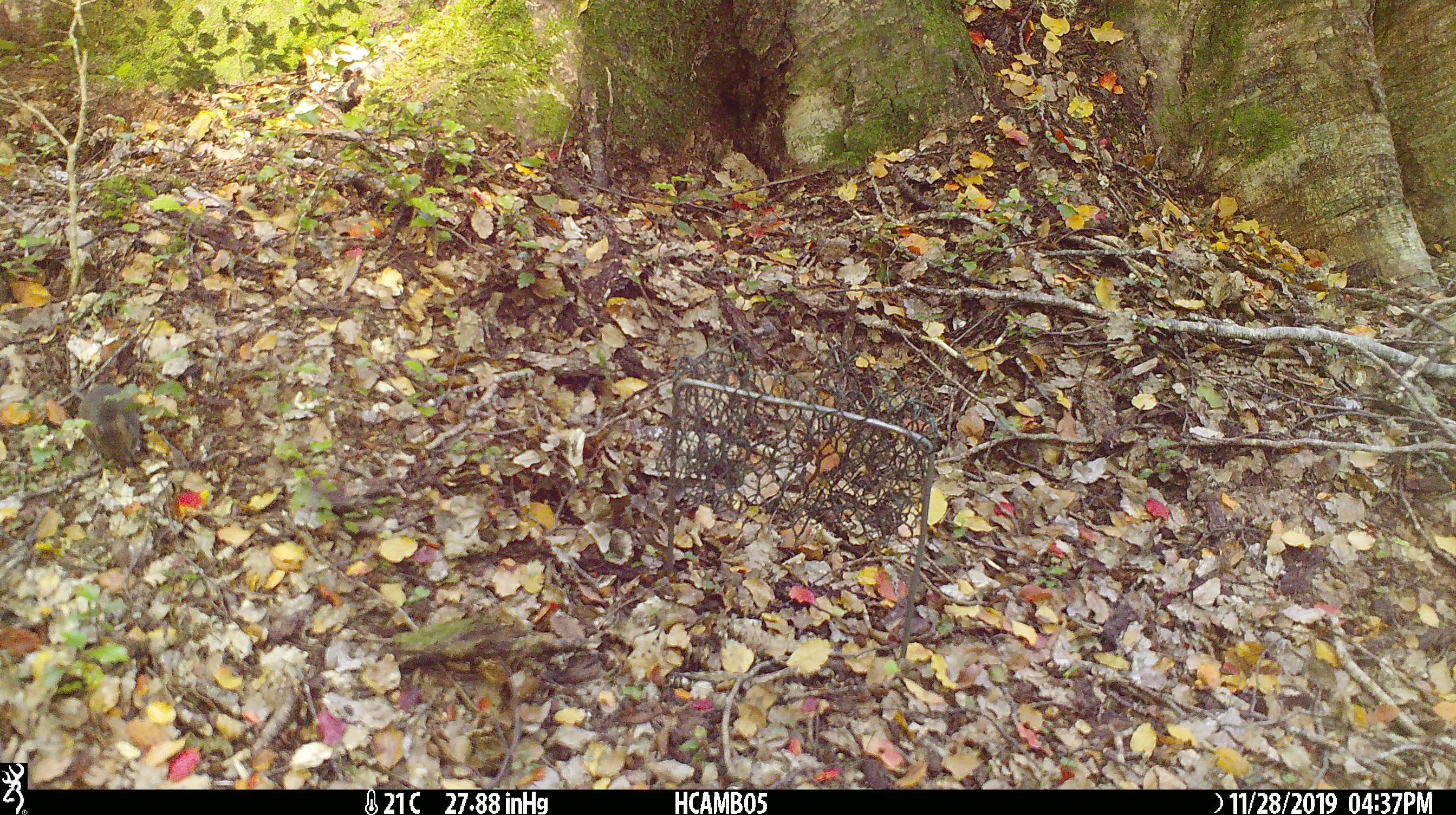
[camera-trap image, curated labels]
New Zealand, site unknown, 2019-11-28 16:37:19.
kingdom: Animalia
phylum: Chordata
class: Mammalia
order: Rodentia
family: Muridae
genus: Mus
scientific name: Mus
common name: mouse